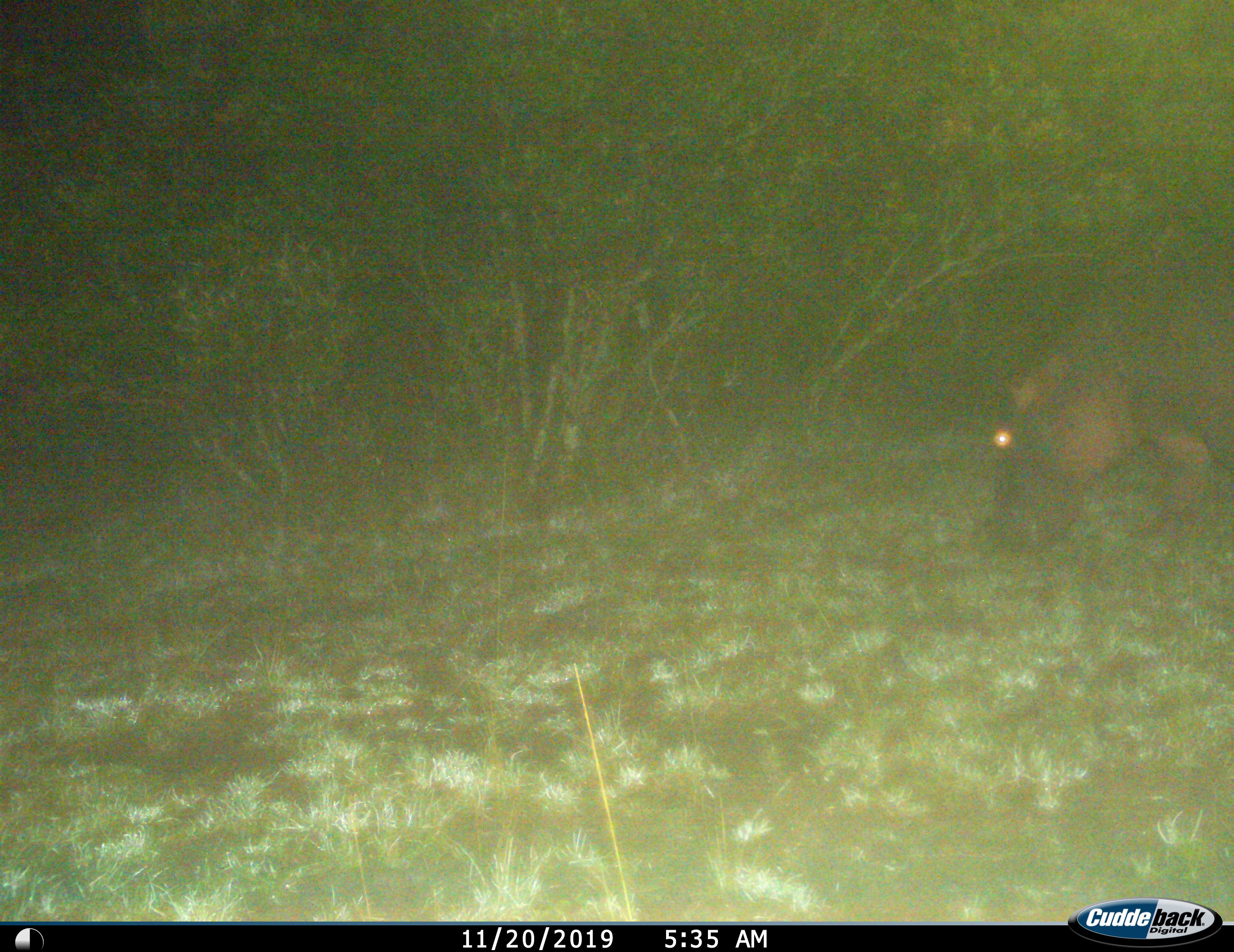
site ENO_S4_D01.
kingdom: Animalia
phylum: Chordata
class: Mammalia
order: Artiodactyla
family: Hippopotamidae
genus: Hippopotamus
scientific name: Hippopotamus amphibius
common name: hippopotamus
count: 1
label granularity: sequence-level